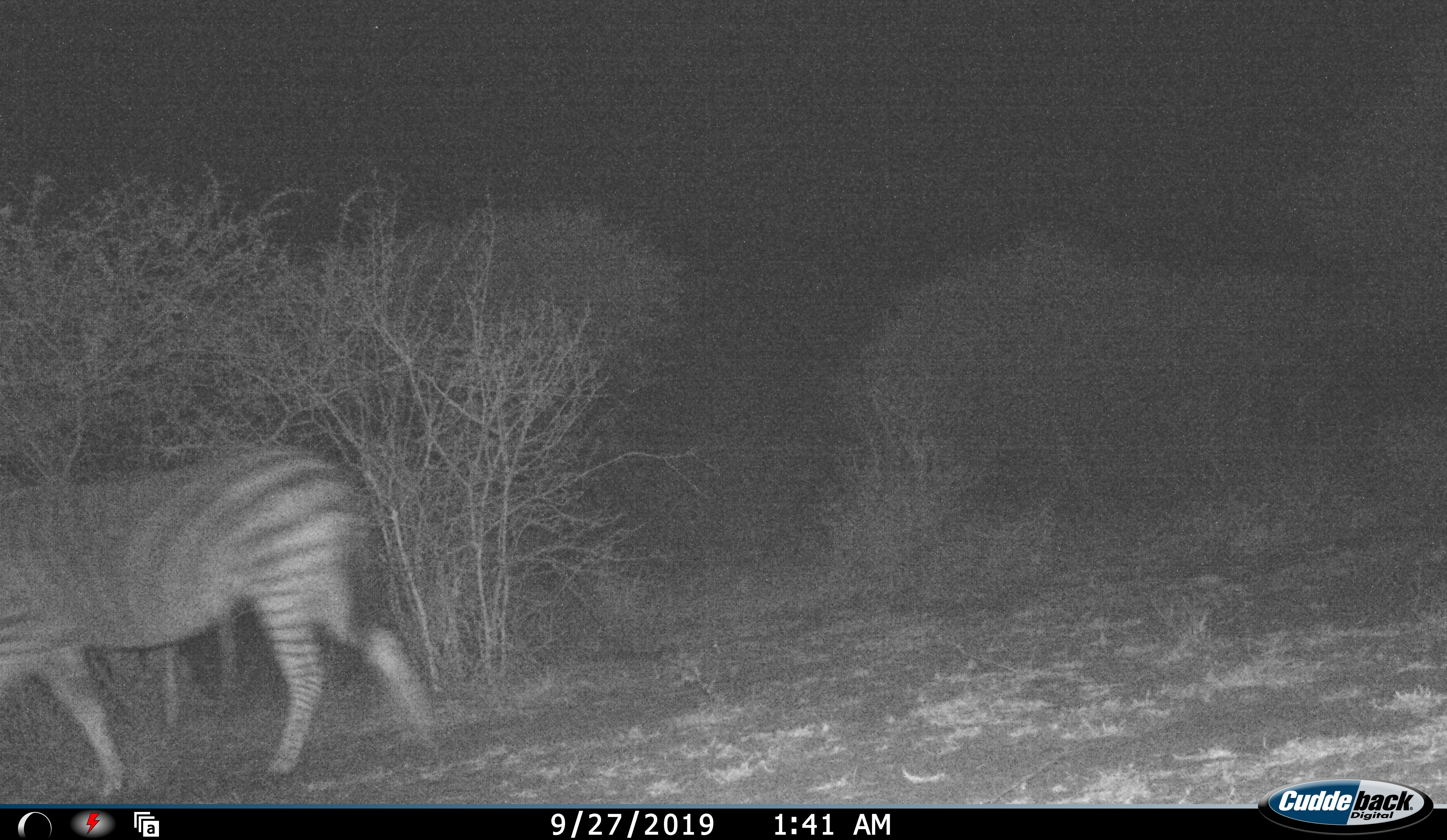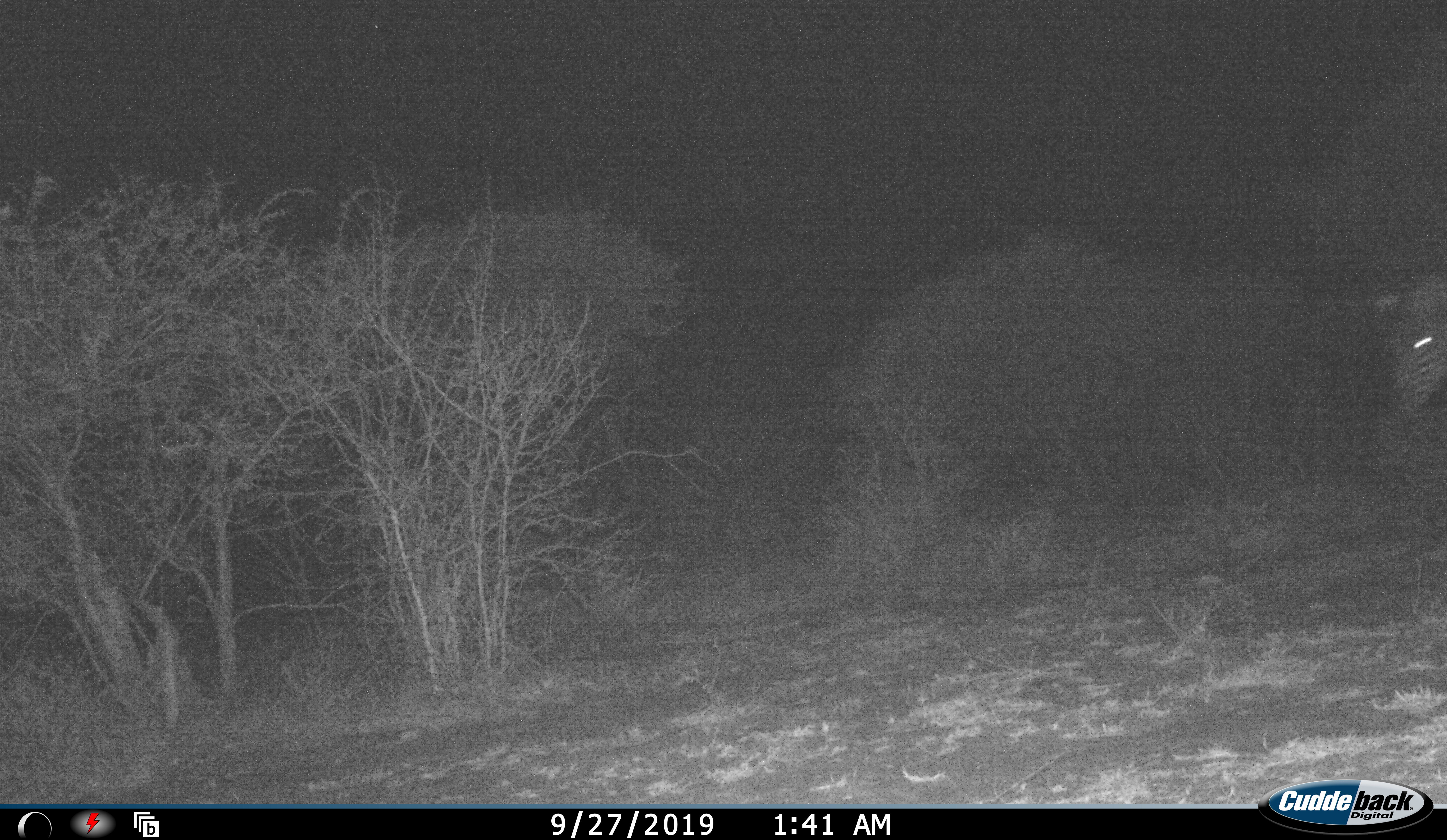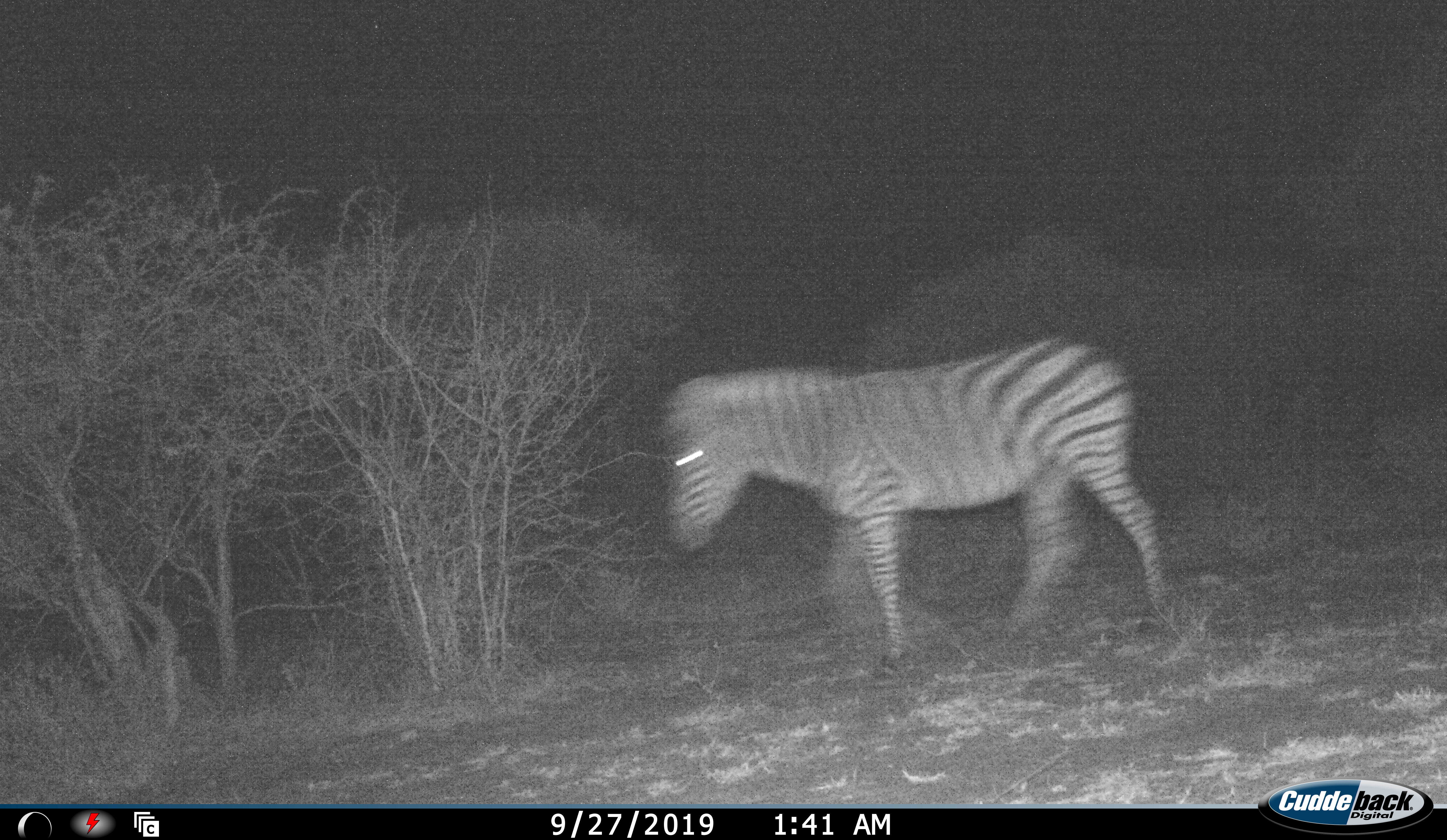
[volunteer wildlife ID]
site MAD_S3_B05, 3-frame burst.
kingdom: Animalia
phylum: Chordata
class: Mammalia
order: Perissodactyla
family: Equidae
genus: Equus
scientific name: Equus quagga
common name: plains zebra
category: zebraplains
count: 2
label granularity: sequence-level